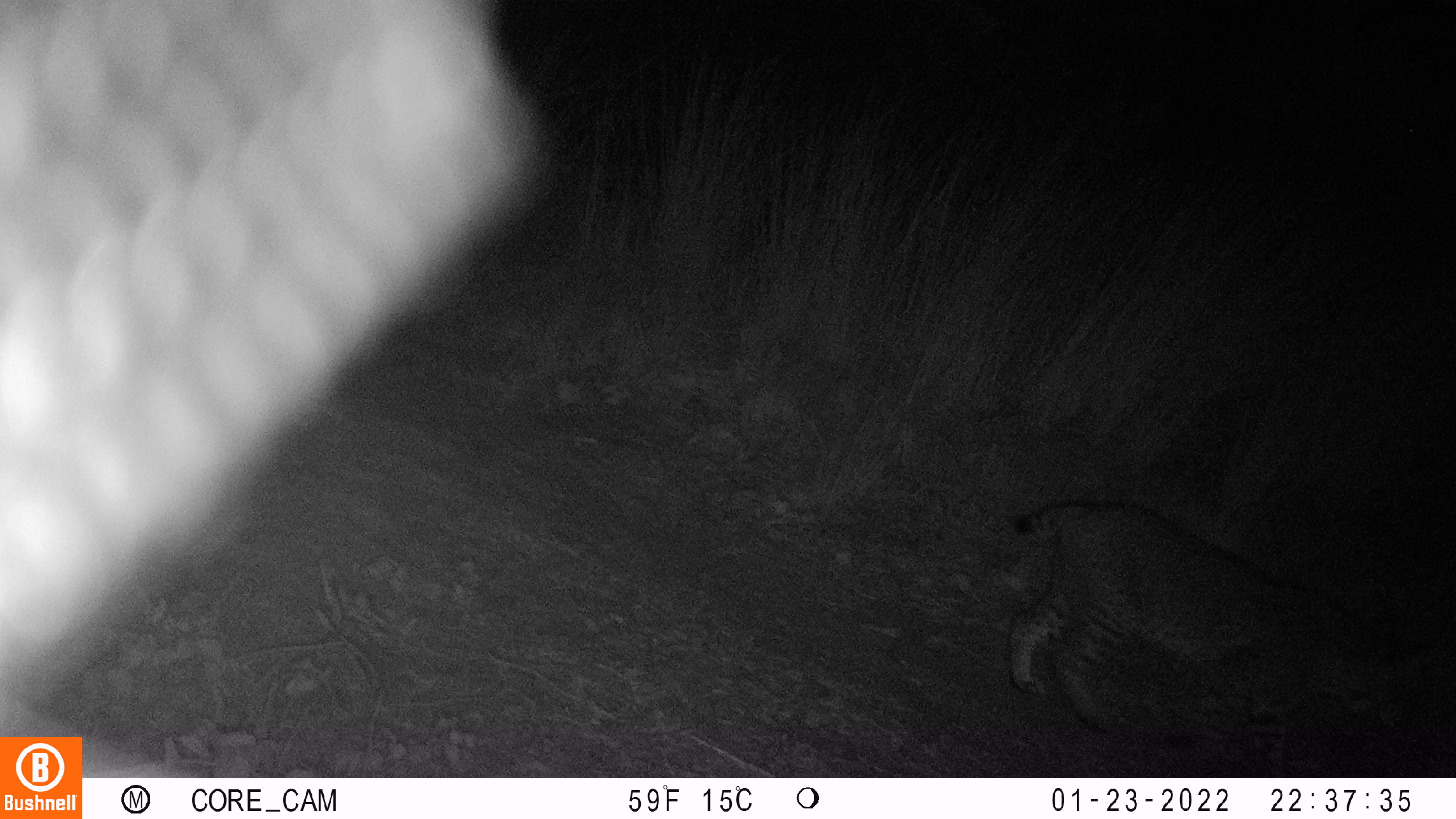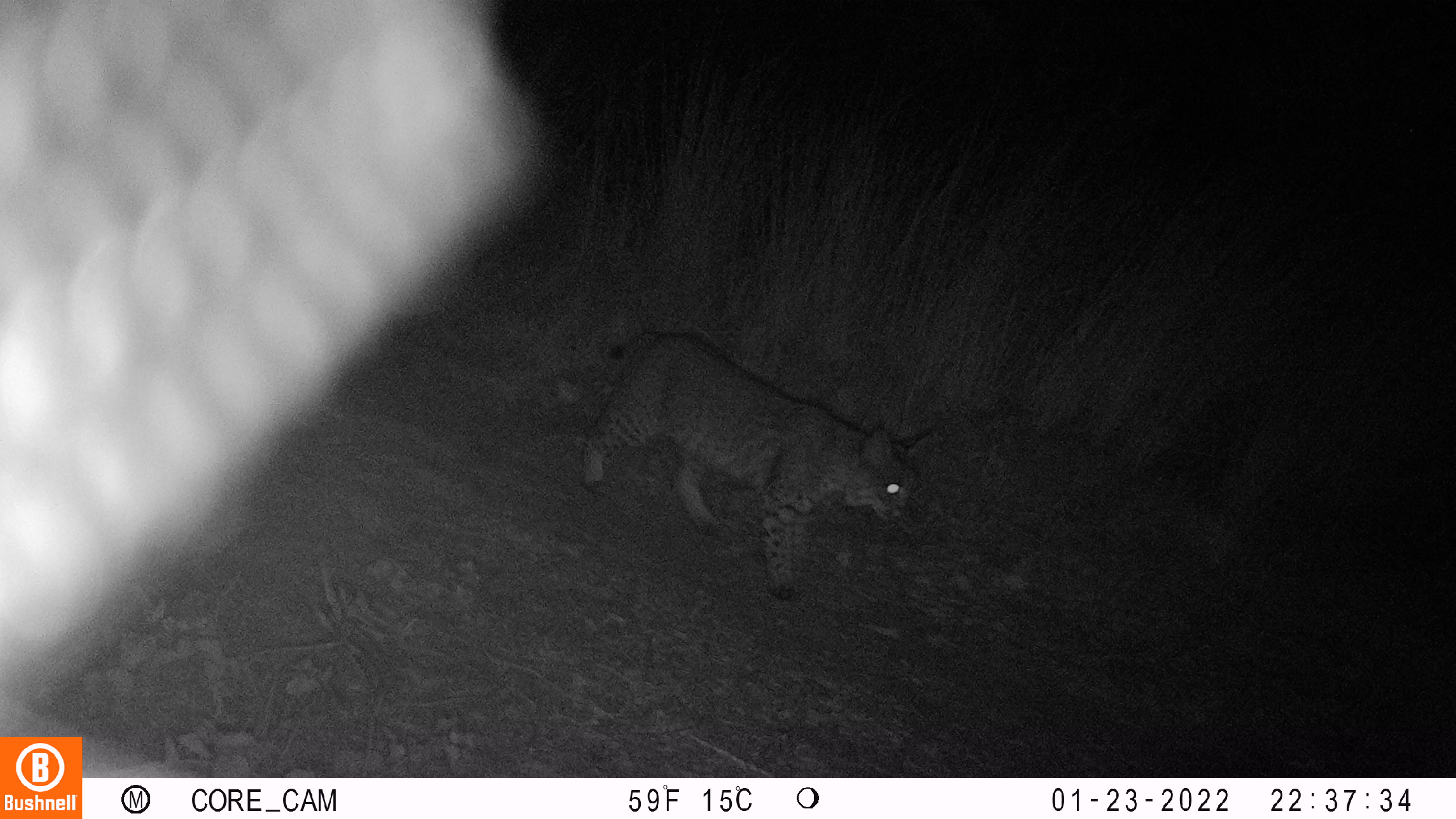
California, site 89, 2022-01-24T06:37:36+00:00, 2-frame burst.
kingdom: Animalia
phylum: Chordata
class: Mammalia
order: Carnivora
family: Felidae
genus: Lynx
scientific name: Lynx rufus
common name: bobcat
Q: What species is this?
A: Bobcat (Lynx rufus).